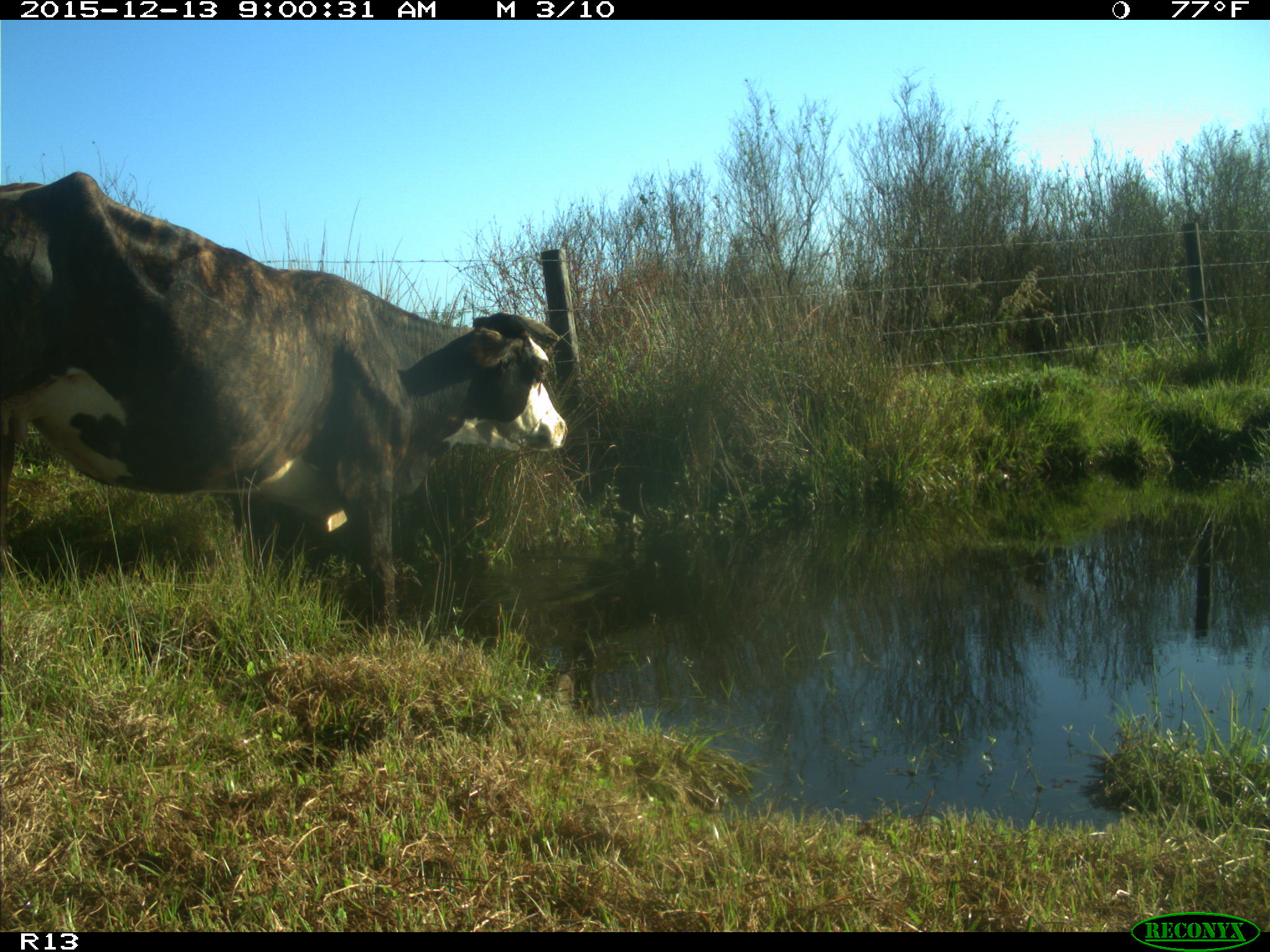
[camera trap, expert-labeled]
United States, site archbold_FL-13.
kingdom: Animalia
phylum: Chordata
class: Mammalia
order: Artiodactyla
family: Bovidae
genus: Bos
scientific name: Bos taurus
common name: domestic cow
Bos taurus (domestic cow).